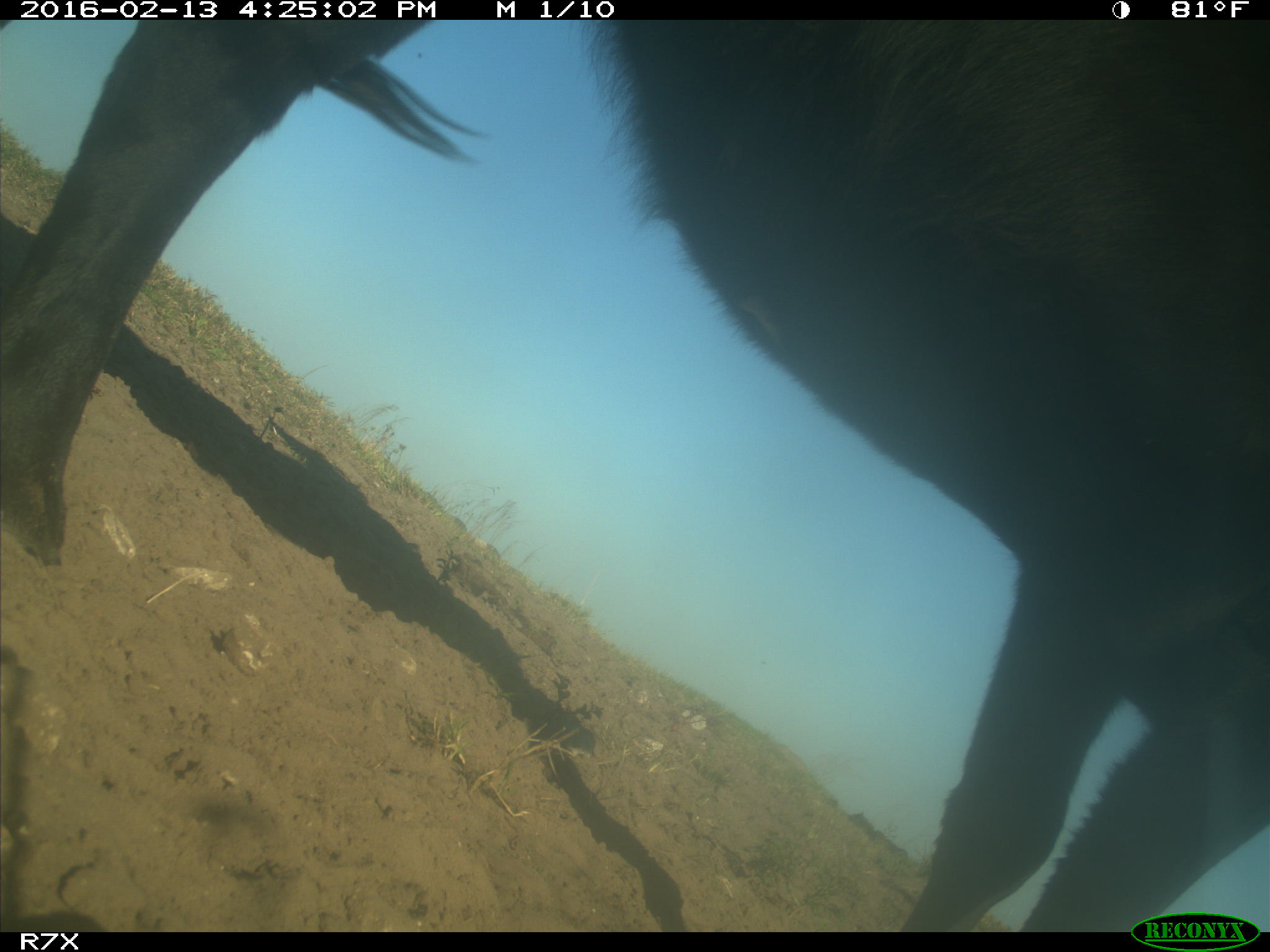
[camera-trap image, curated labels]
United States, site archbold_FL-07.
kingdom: Animalia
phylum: Chordata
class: Mammalia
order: Artiodactyla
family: Bovidae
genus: Bos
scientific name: Bos taurus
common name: domestic cow